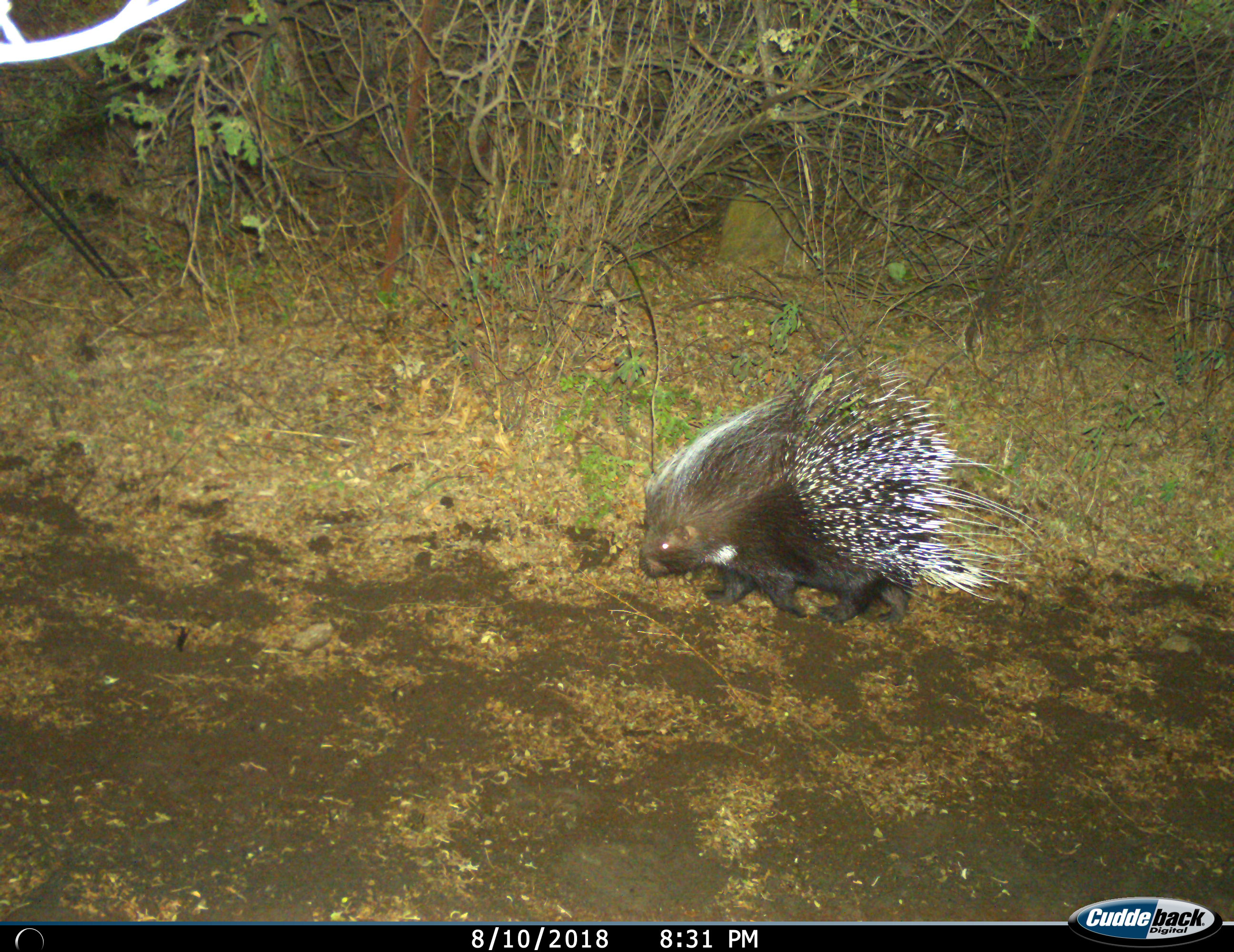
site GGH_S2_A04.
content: unidentified animal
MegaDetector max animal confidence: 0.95